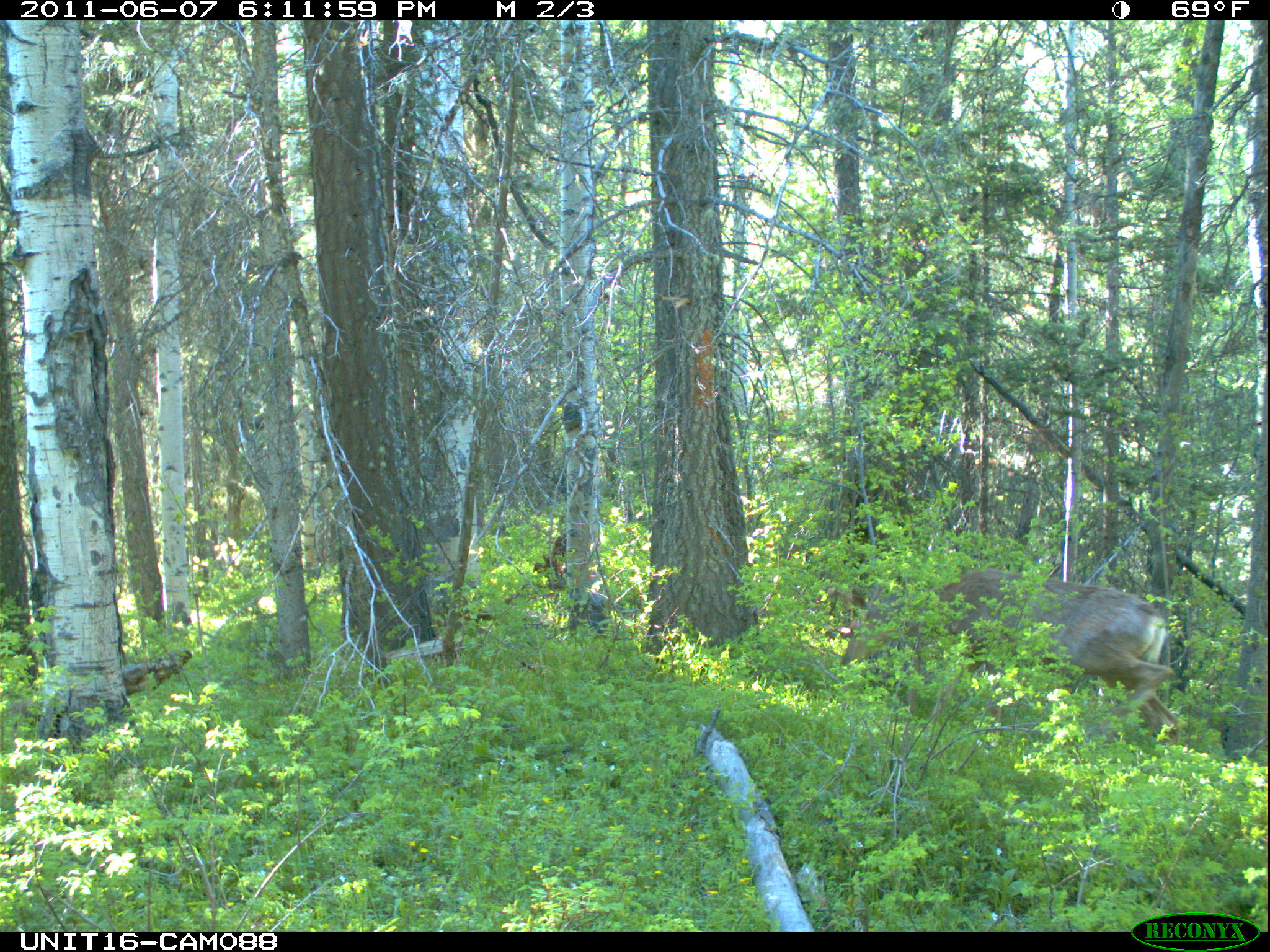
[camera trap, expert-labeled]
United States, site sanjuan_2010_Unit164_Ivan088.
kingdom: Animalia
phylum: Chordata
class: Mammalia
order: Artiodactyla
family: Cervidae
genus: Odocoileus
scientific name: Odocoileus hemionus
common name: mule deer